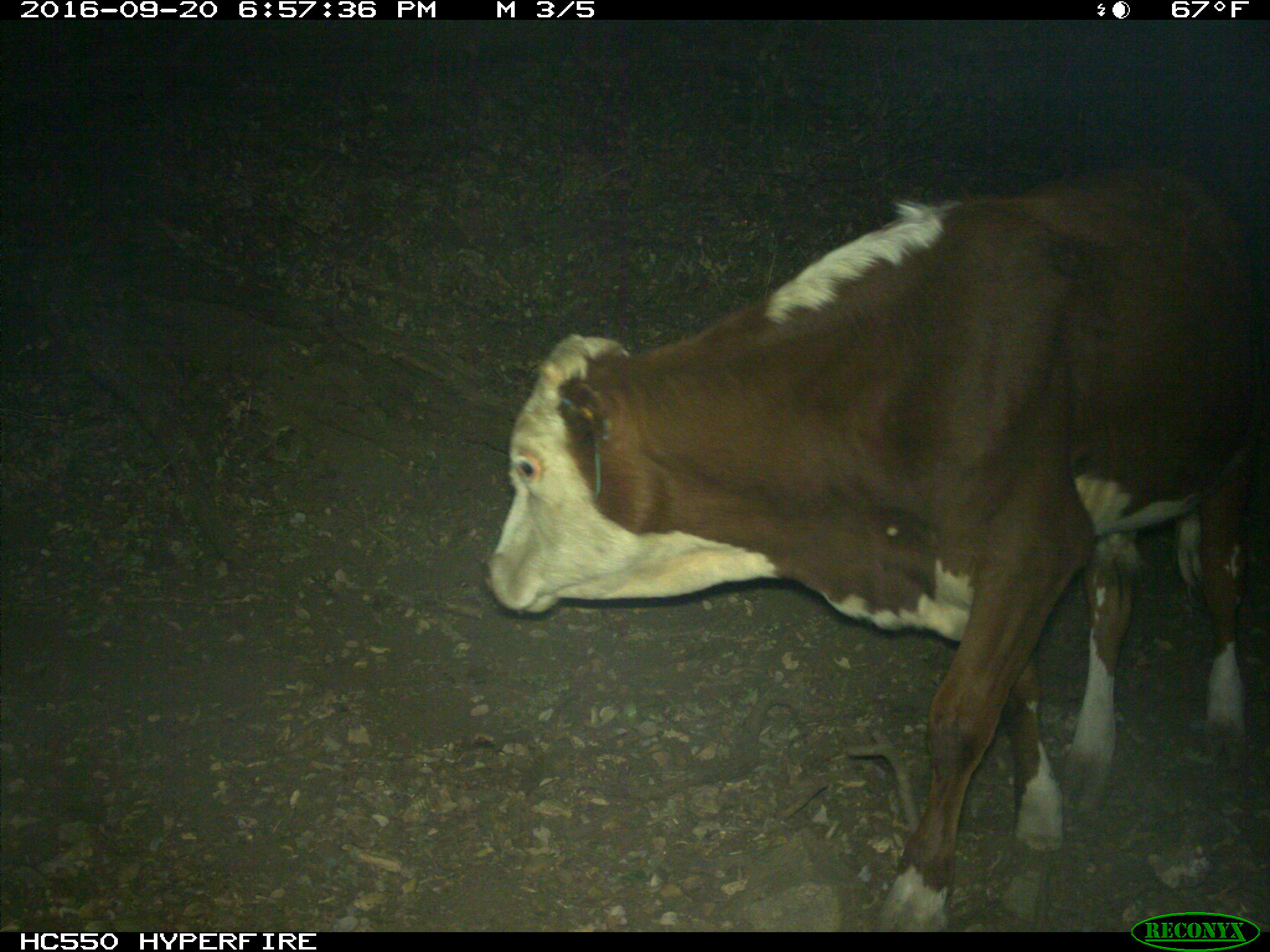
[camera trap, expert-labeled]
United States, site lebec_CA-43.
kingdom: Animalia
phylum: Chordata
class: Mammalia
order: Artiodactyla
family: Bovidae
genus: Bos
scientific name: Bos taurus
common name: domestic cow